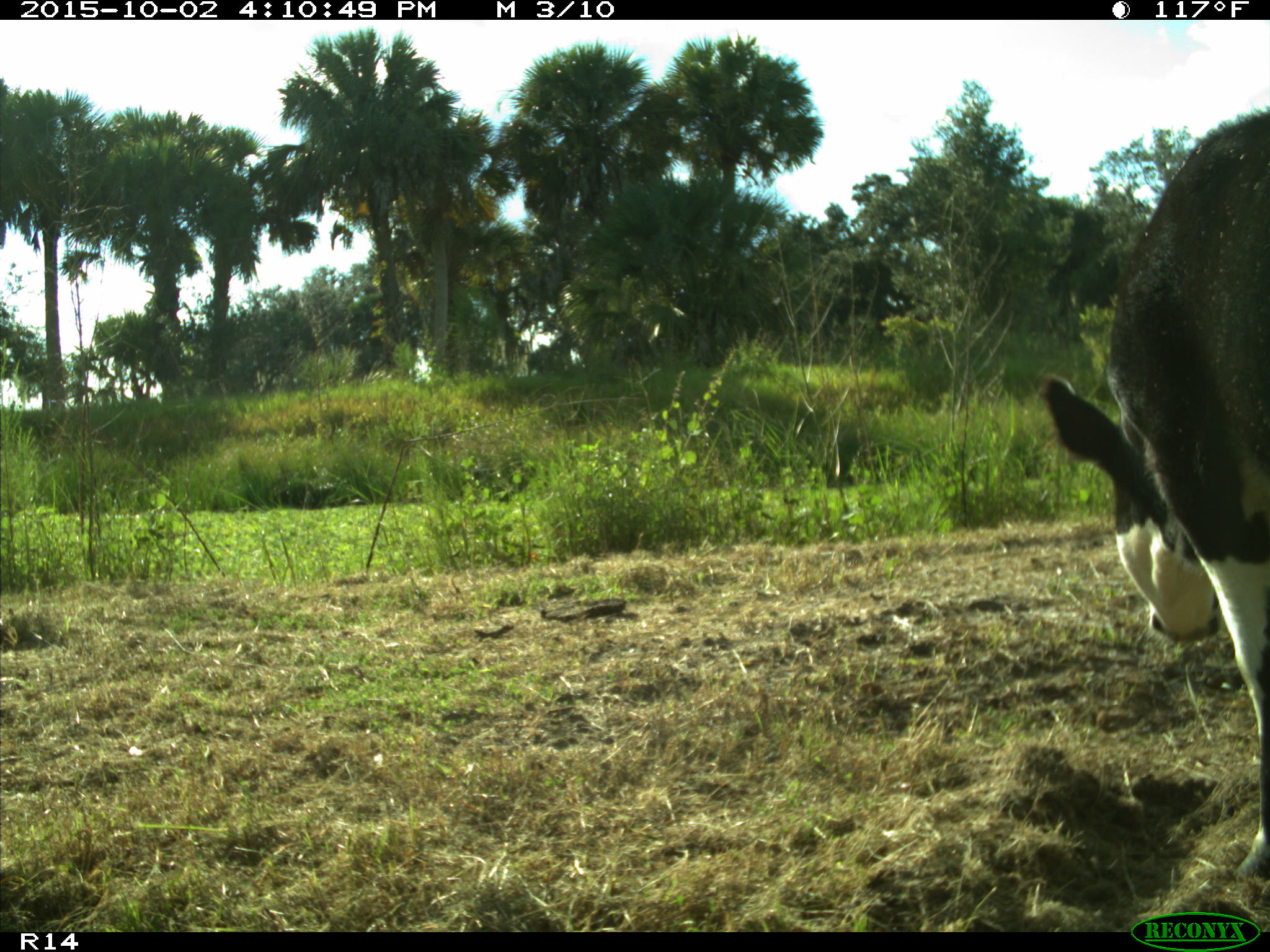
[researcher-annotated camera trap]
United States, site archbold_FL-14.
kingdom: Animalia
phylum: Chordata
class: Mammalia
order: Artiodactyla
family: Bovidae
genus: Bos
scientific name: Bos taurus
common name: domestic cow